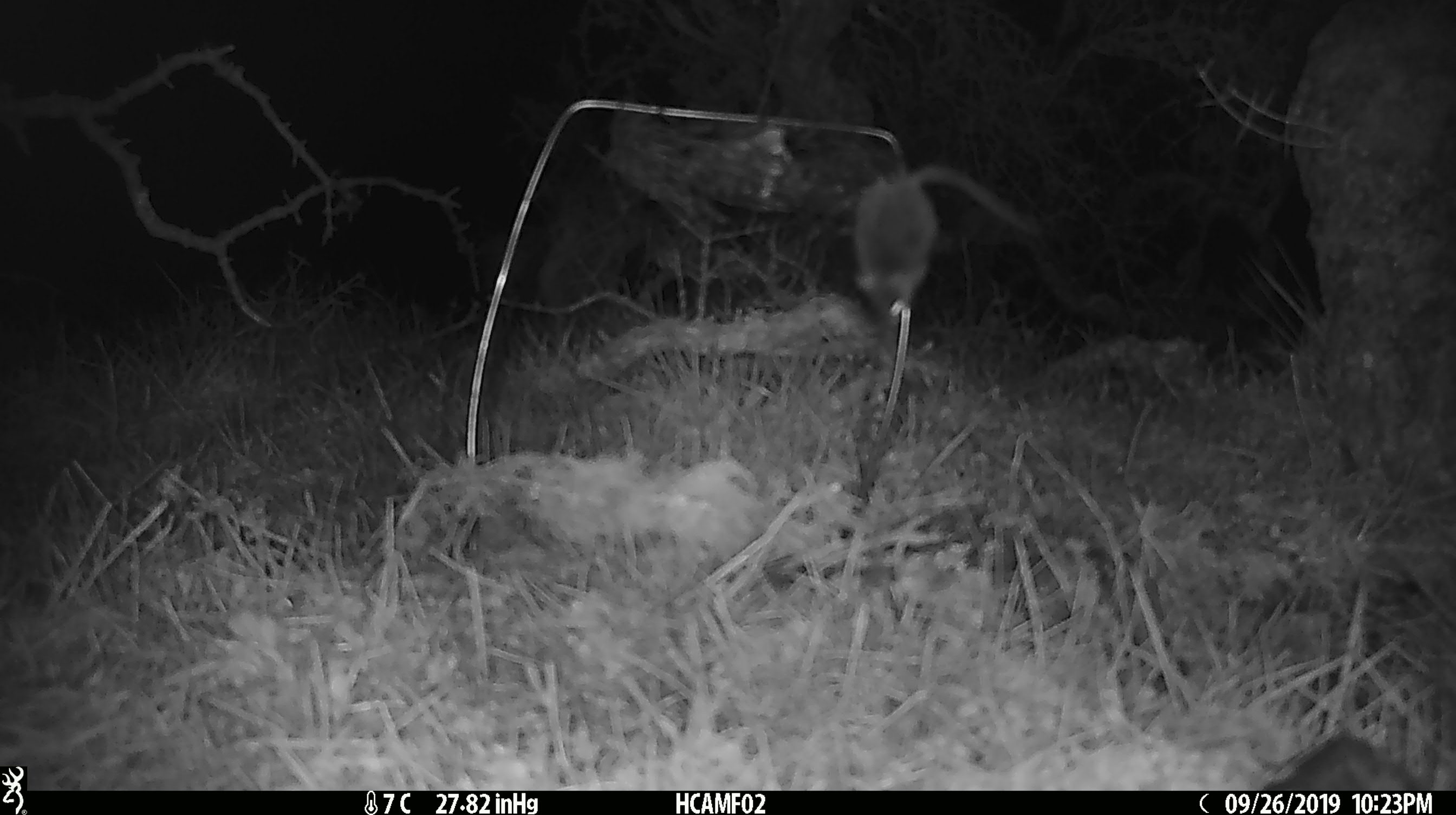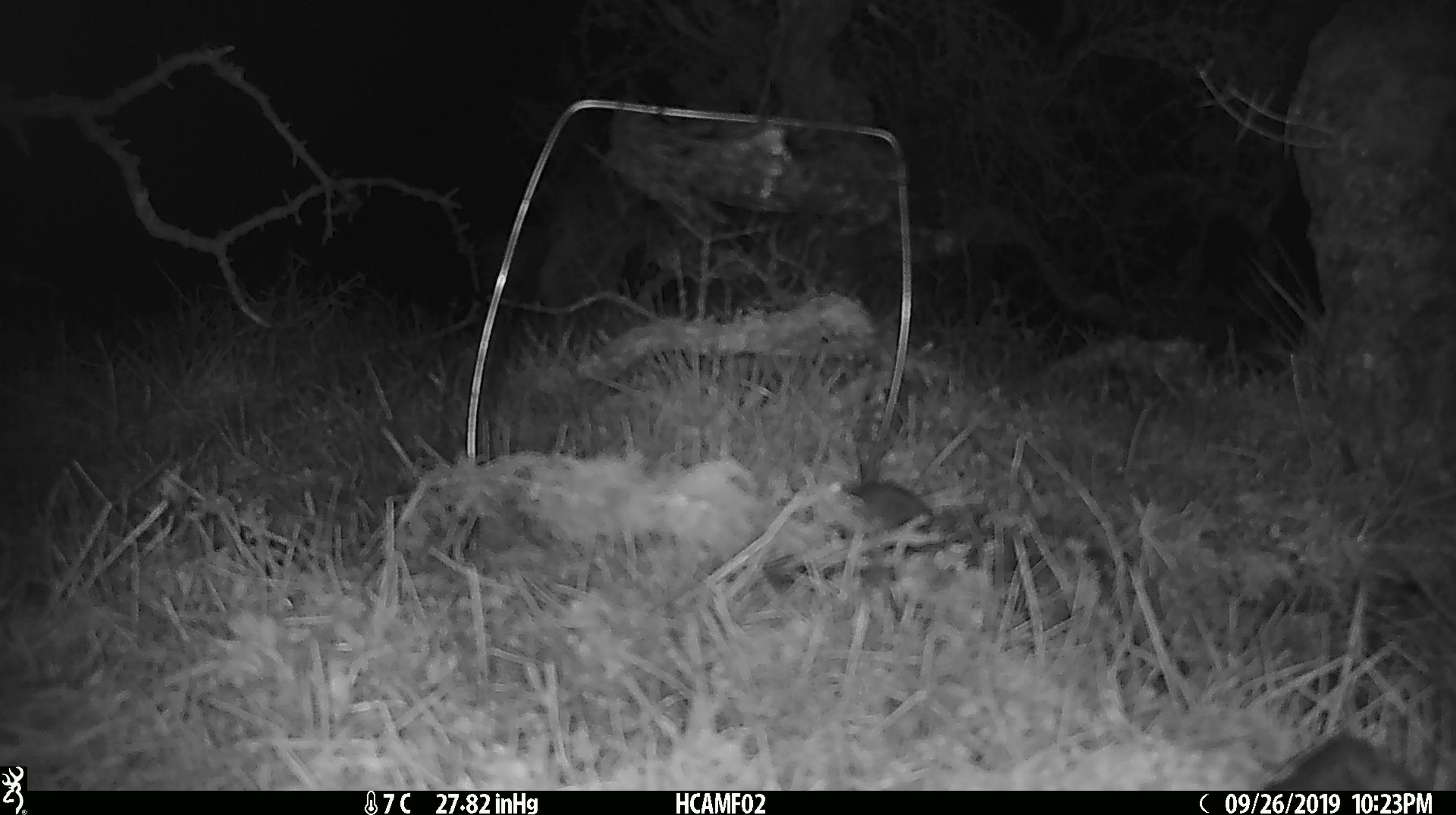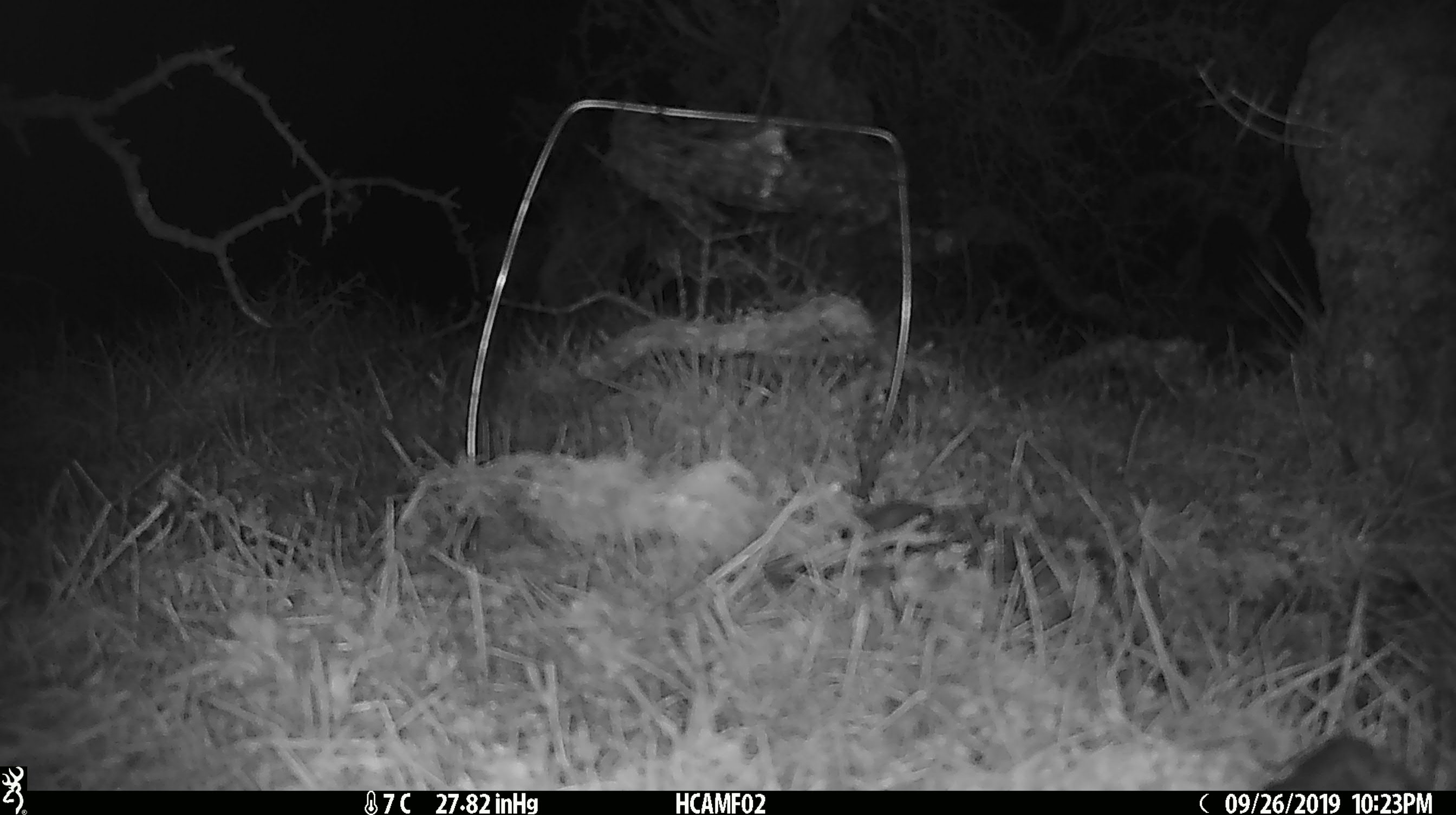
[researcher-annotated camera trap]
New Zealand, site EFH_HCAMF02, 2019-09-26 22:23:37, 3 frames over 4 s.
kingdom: Animalia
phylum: Chordata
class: Mammalia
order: Rodentia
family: Muridae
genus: Mus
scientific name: Mus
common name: mouse